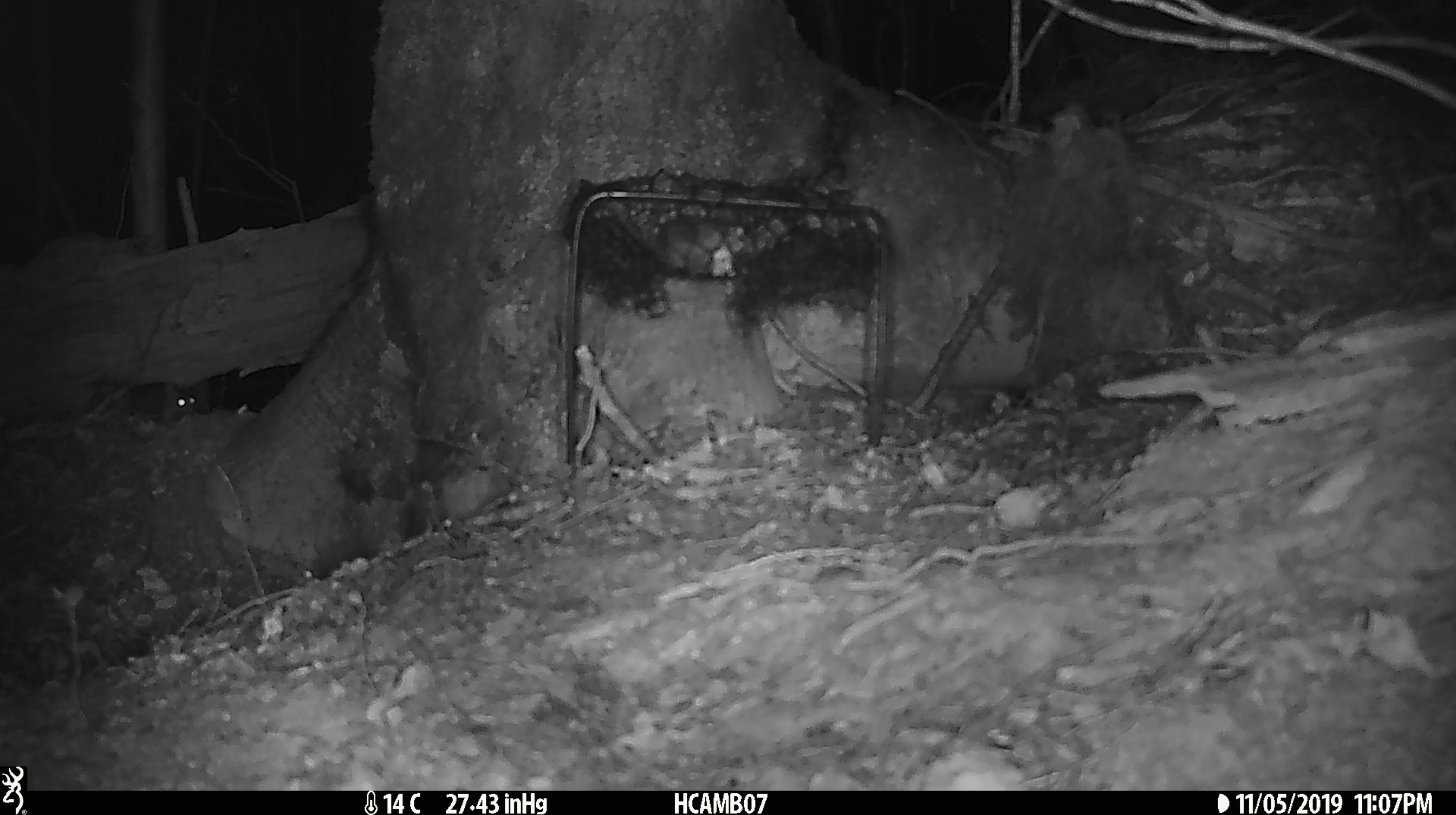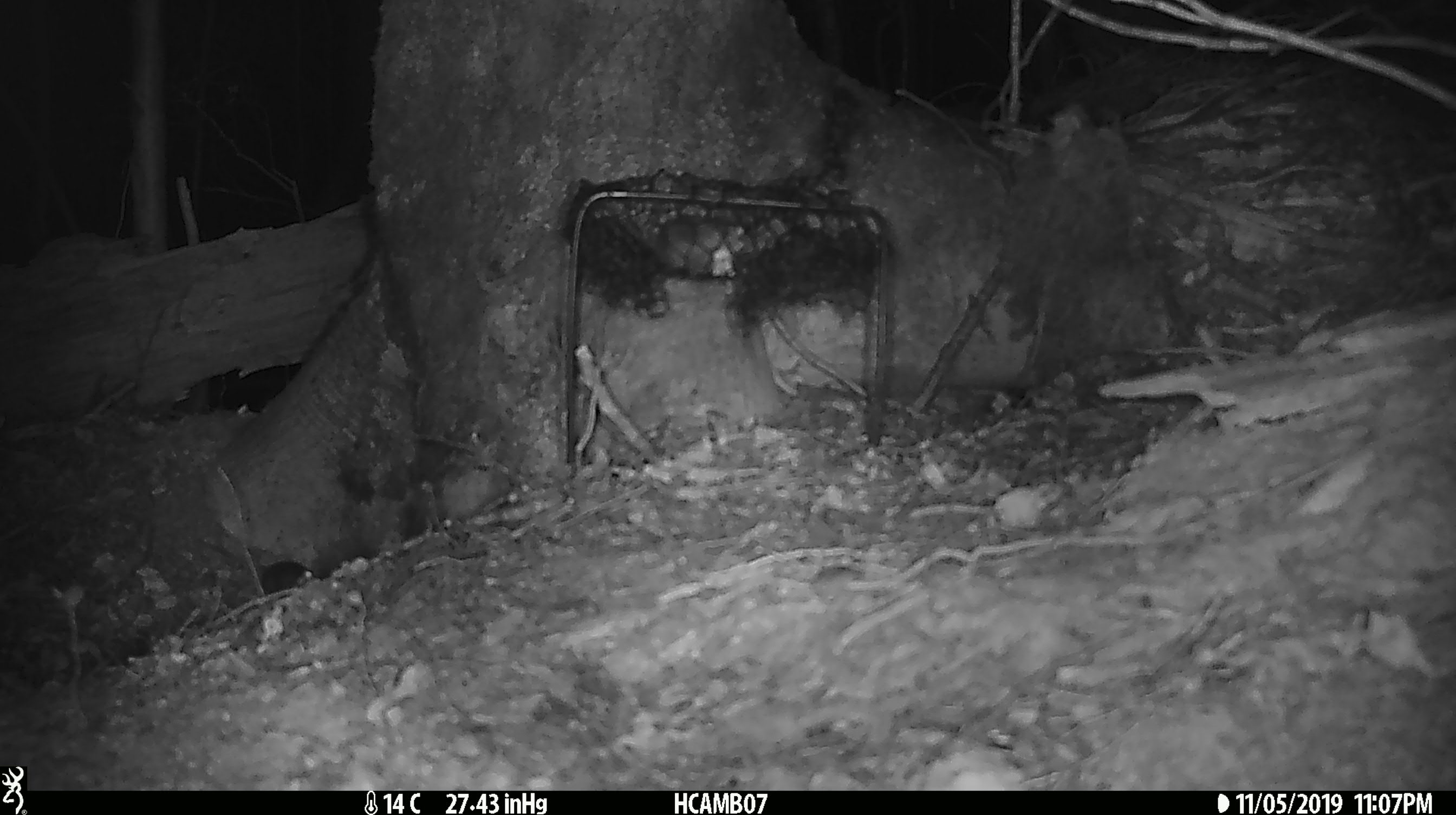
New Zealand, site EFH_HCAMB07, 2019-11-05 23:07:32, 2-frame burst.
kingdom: Animalia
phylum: Chordata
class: Mammalia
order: Rodentia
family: Muridae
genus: Mus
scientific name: Mus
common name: mouse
Mouse (Mus).